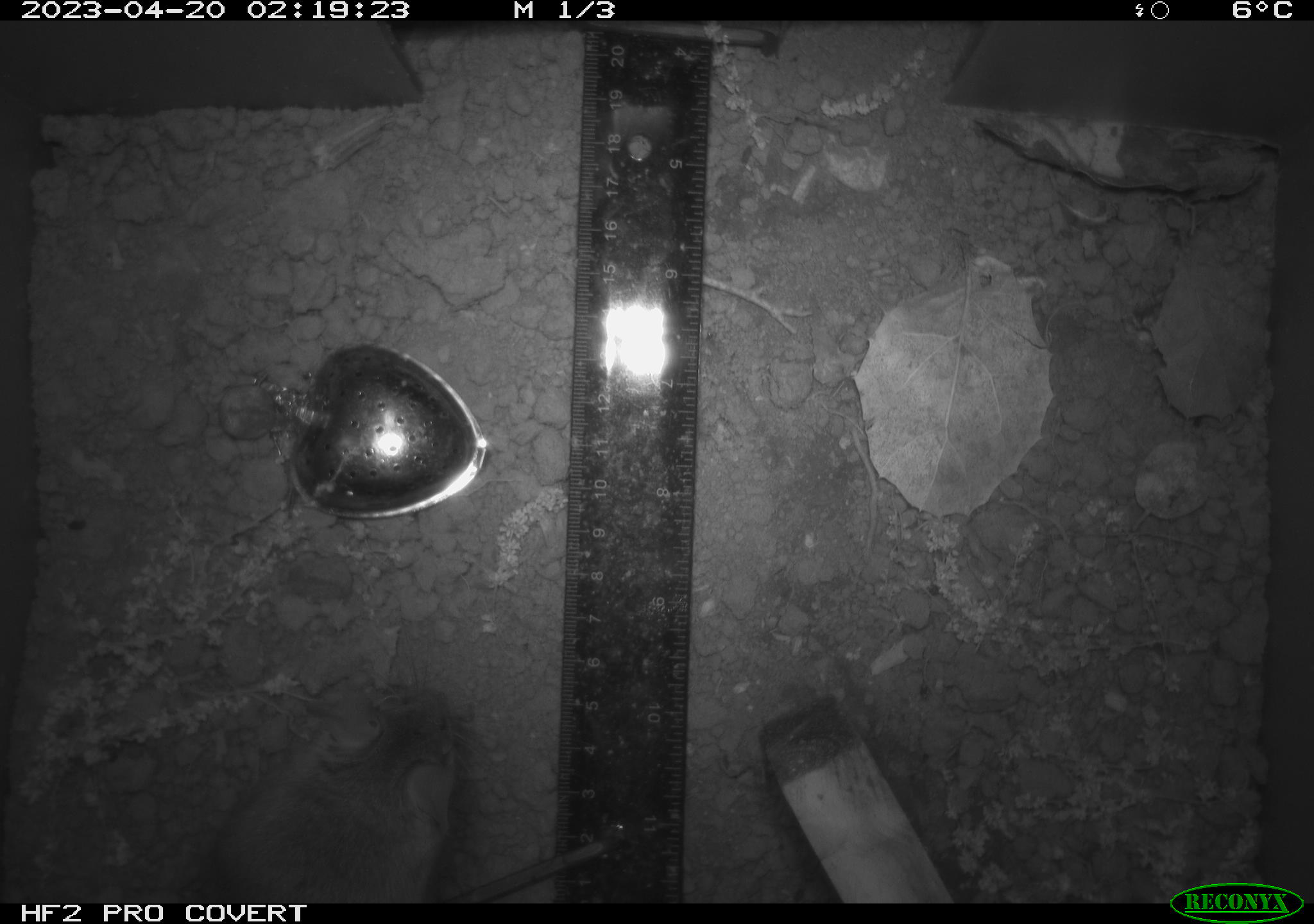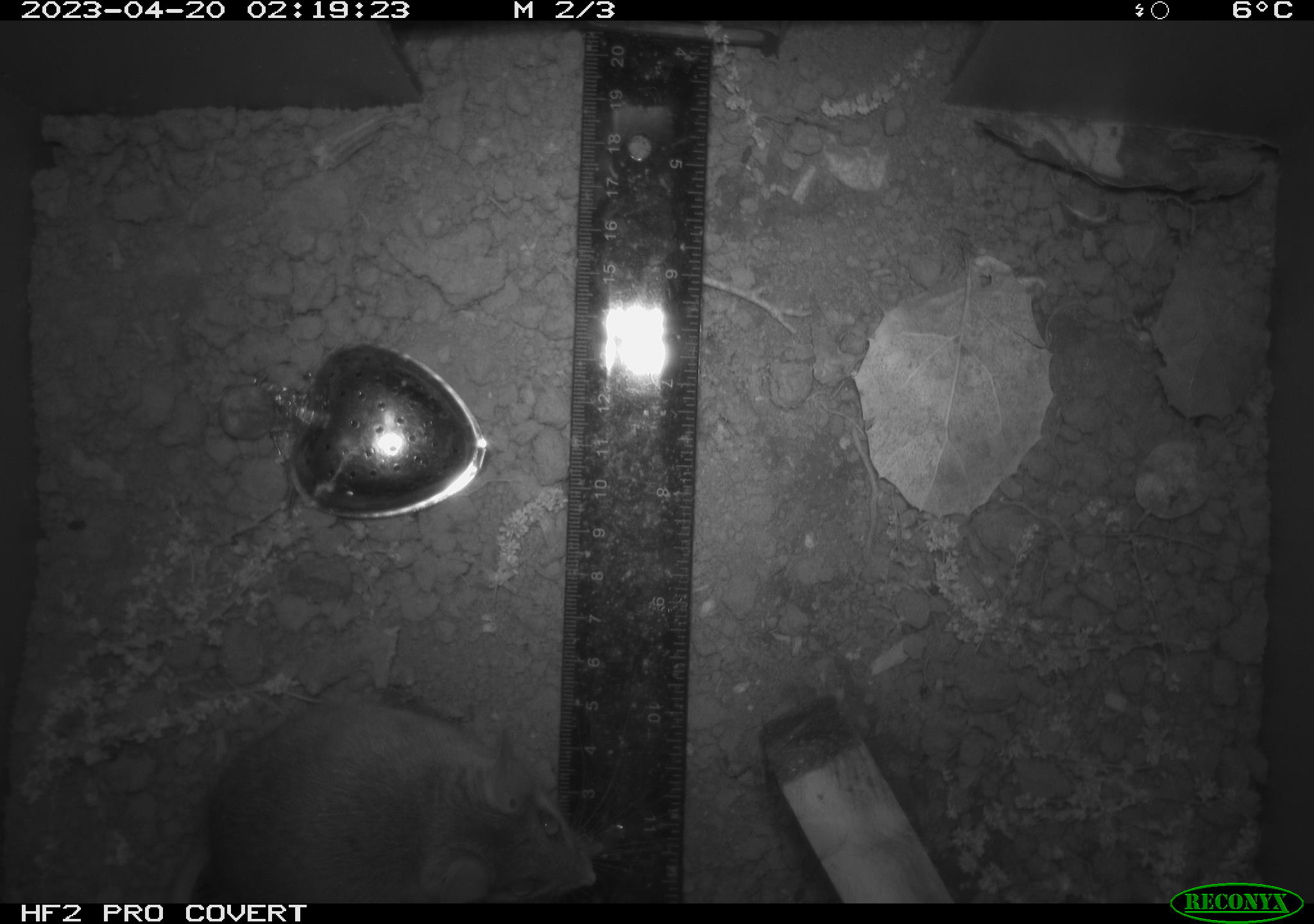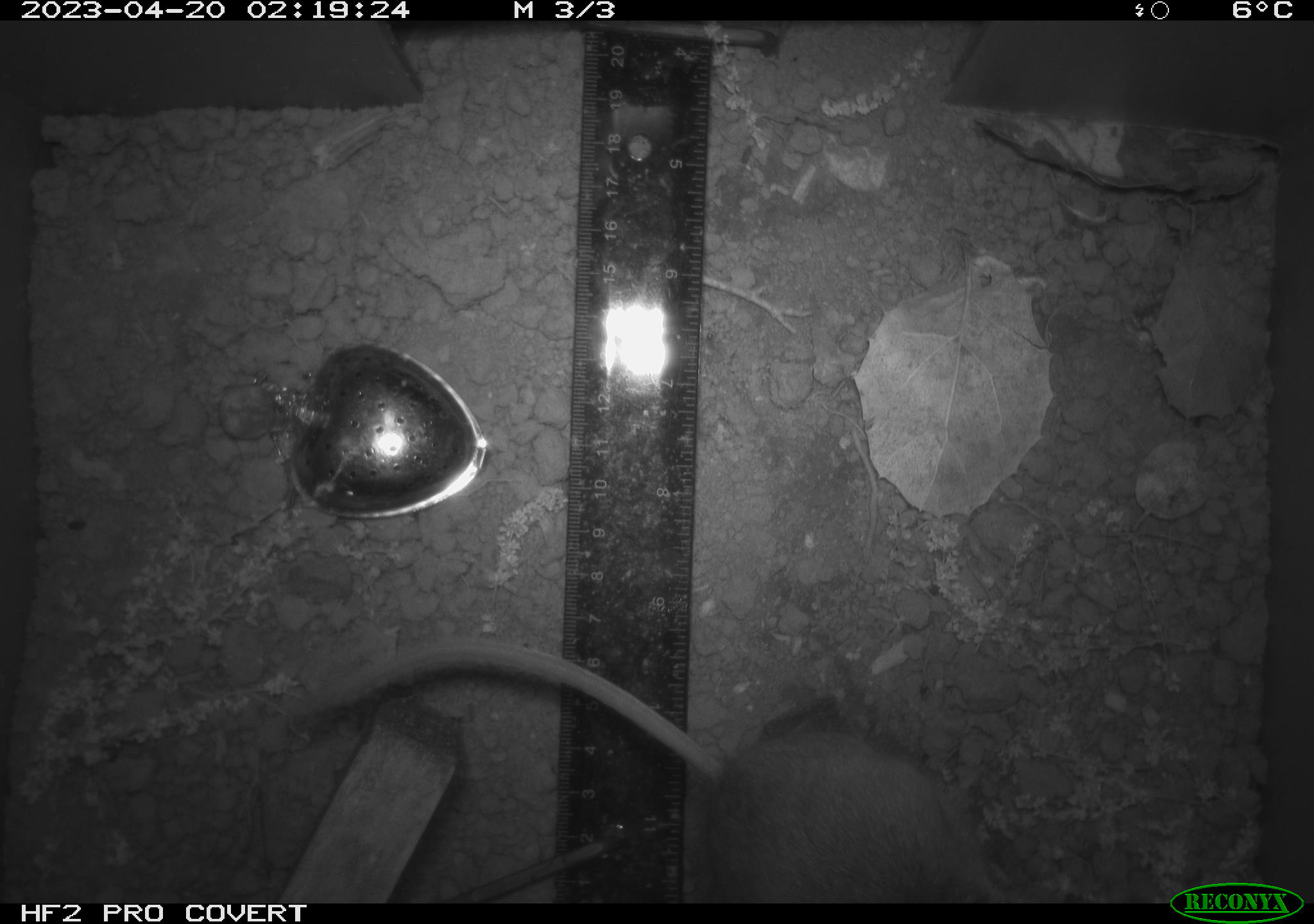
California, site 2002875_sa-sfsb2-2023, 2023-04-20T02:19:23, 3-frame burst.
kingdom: Animalia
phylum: Chordata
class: Mammalia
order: Rodentia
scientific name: Rodentia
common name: mouse species